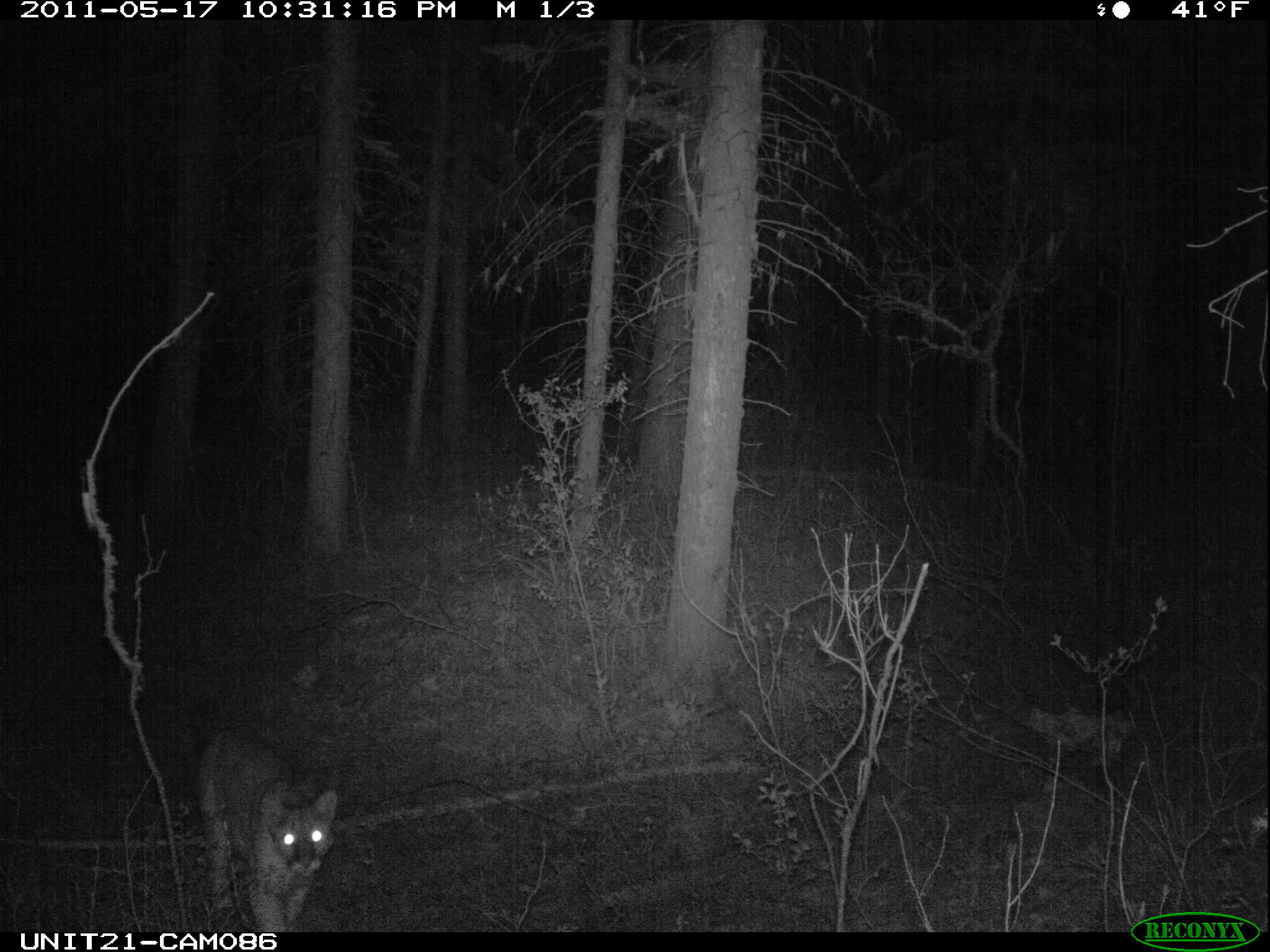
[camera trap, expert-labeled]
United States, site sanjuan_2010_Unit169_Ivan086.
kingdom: Animalia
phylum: Chordata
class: Mammalia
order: Carnivora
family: Felidae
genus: Puma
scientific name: Puma concolor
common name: mountain lion